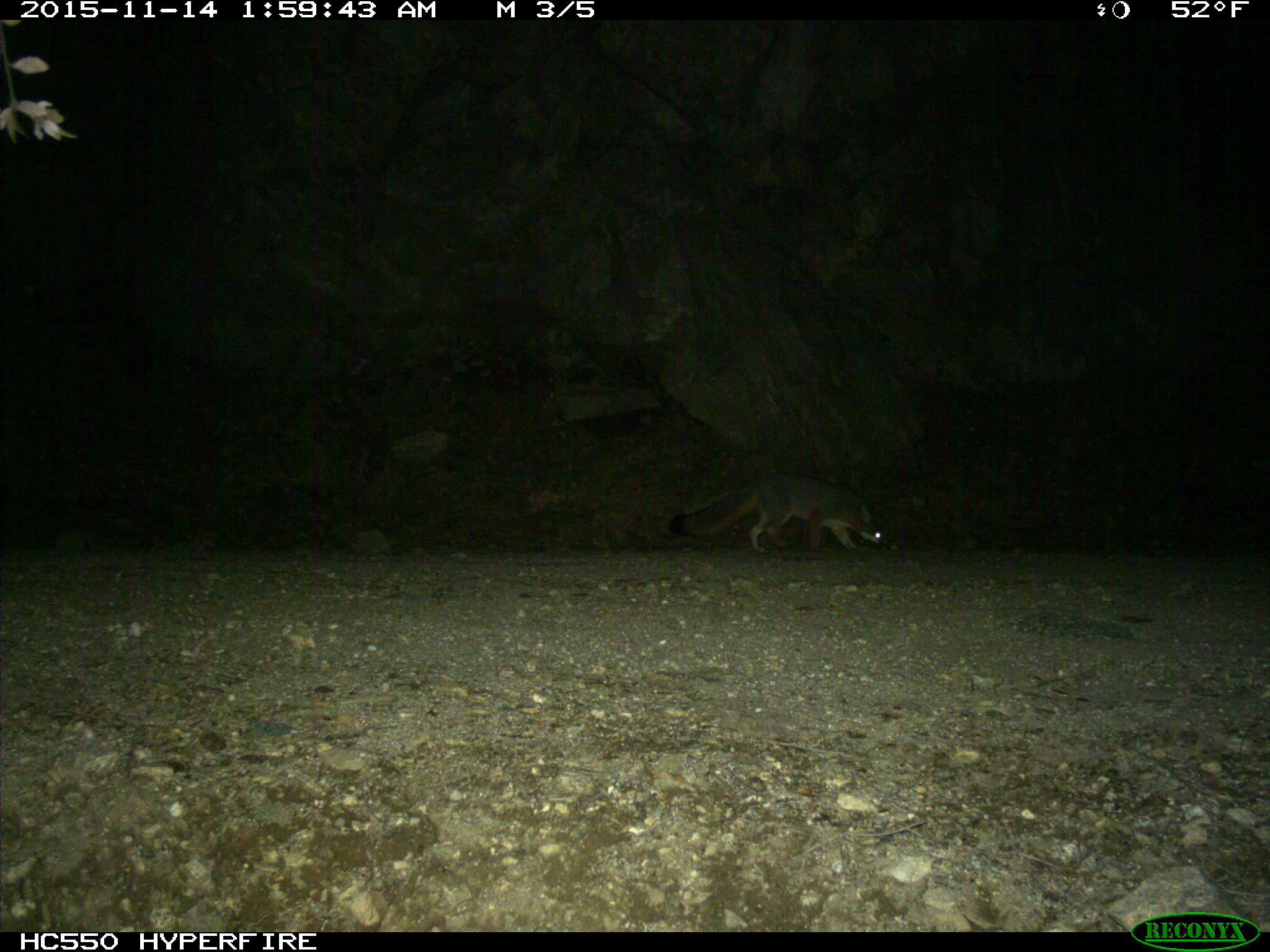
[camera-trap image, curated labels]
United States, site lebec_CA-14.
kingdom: Animalia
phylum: Chordata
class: Mammalia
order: Carnivora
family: Canidae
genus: Urocyon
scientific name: Urocyon cinereoargenteus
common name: gray fox